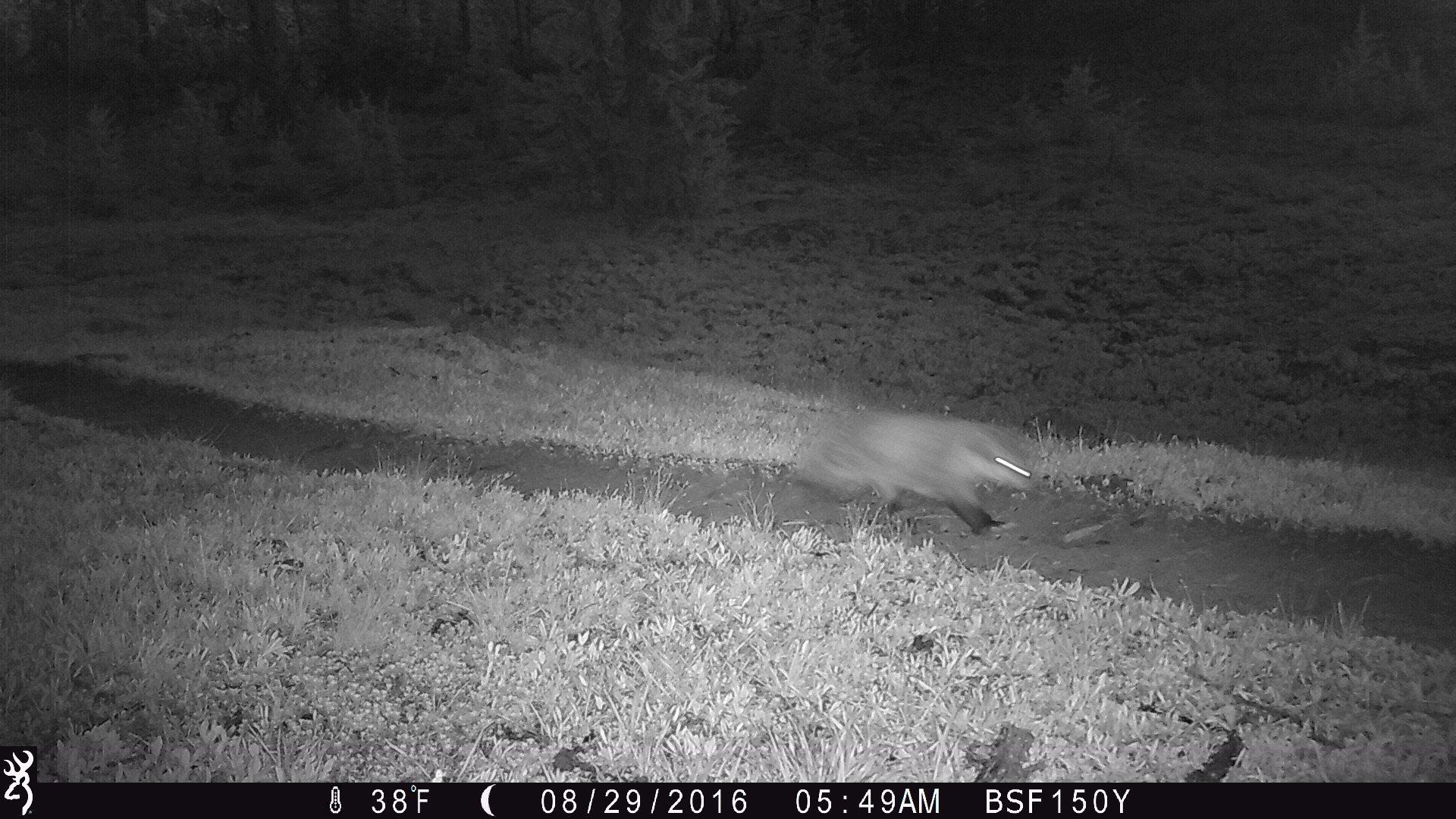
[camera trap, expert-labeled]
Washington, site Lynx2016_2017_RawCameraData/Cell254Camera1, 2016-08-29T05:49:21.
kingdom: Animalia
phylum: Chordata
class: Mammalia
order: Carnivora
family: Mustelidae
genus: Taxidea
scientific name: Taxidea taxus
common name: american badger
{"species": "Taxidea taxus (american badger)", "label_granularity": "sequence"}